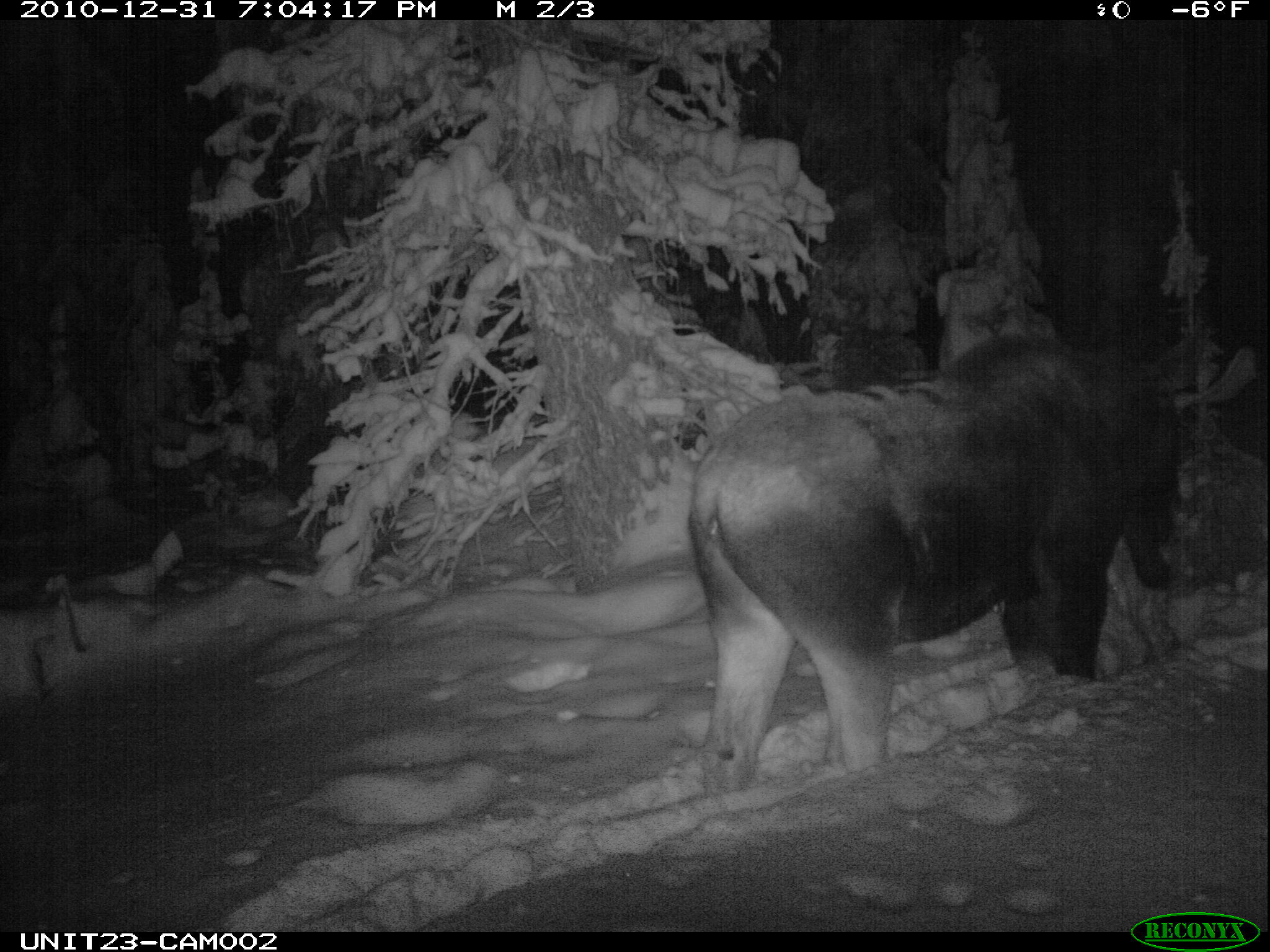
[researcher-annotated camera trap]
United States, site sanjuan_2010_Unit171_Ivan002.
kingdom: Animalia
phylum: Chordata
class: Mammalia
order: Artiodactyla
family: Cervidae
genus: Alces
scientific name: Alces alces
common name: moose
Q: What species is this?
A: Alces alces (moose).